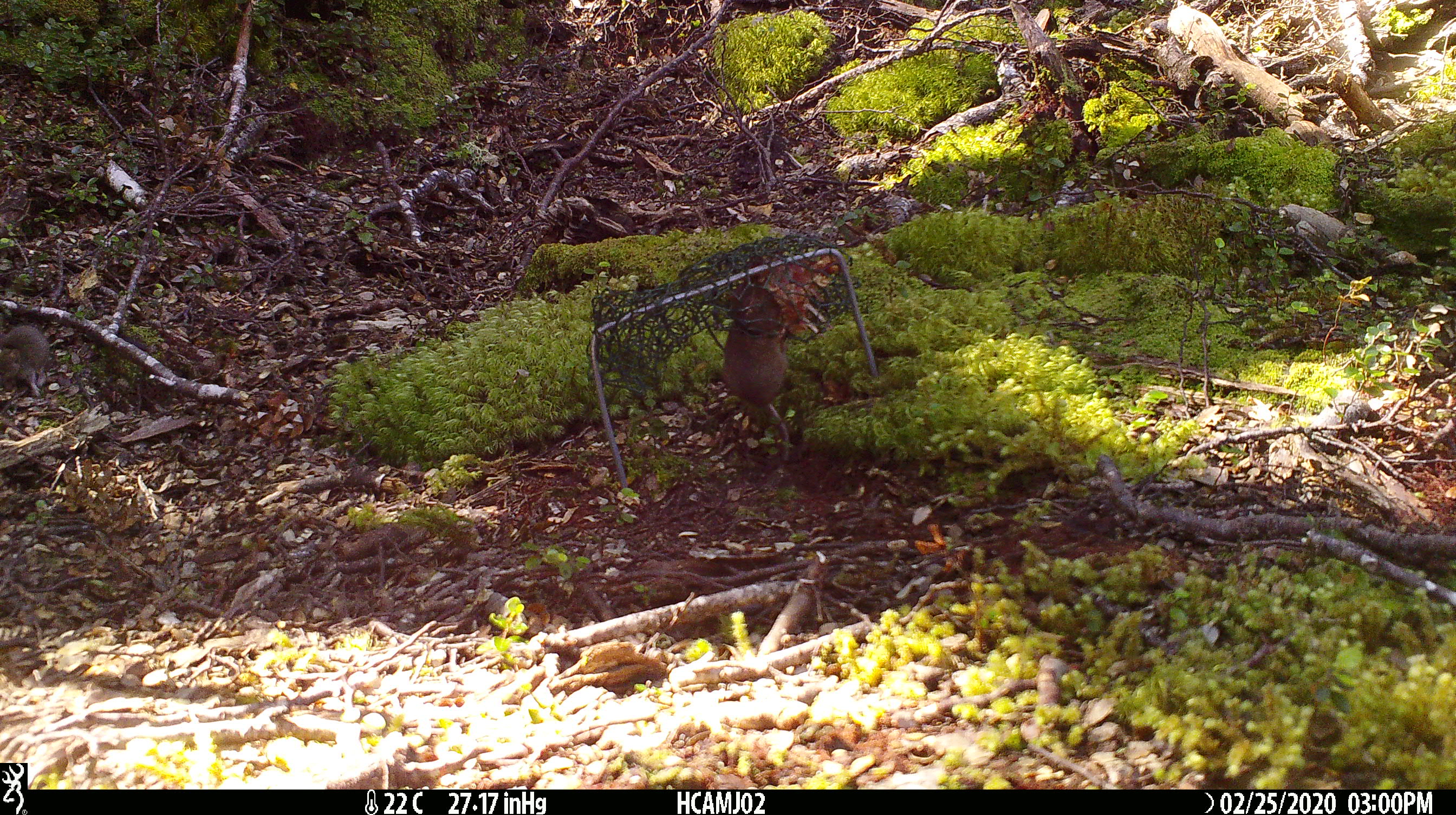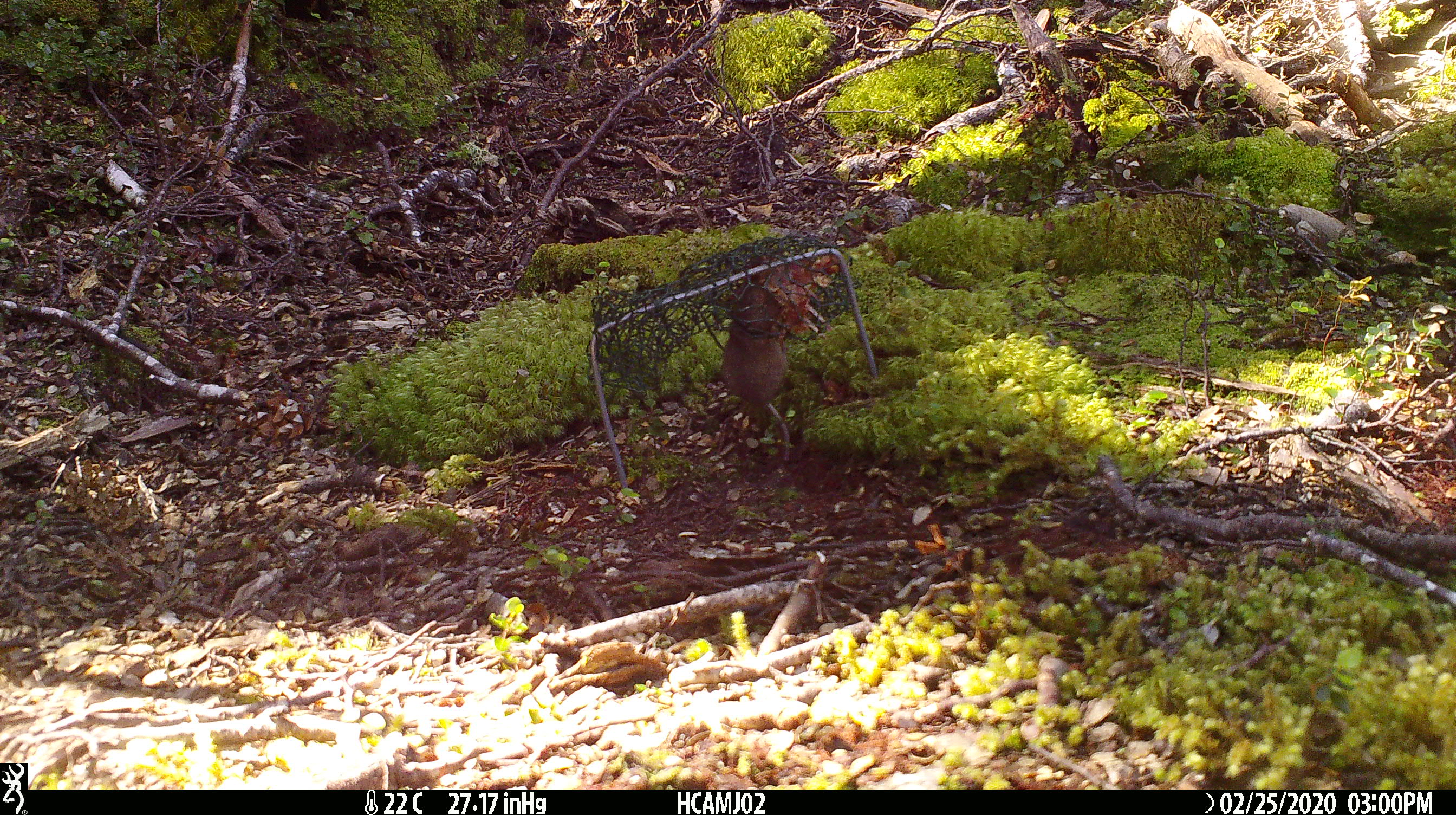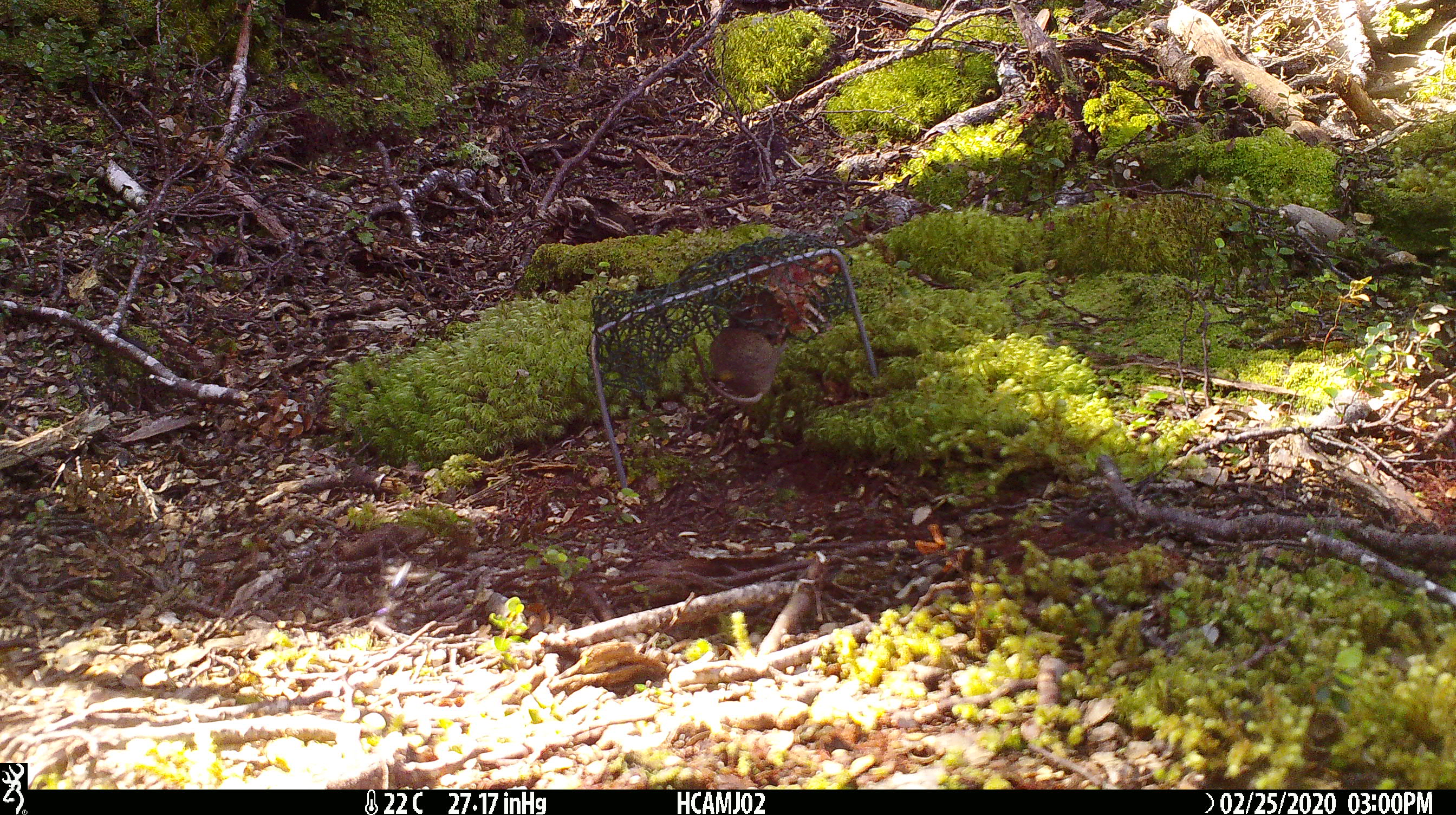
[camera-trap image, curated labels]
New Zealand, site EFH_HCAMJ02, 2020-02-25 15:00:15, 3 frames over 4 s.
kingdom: Animalia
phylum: Chordata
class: Mammalia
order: Rodentia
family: Muridae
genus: Mus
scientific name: Mus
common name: mouse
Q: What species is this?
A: Mouse (Mus).